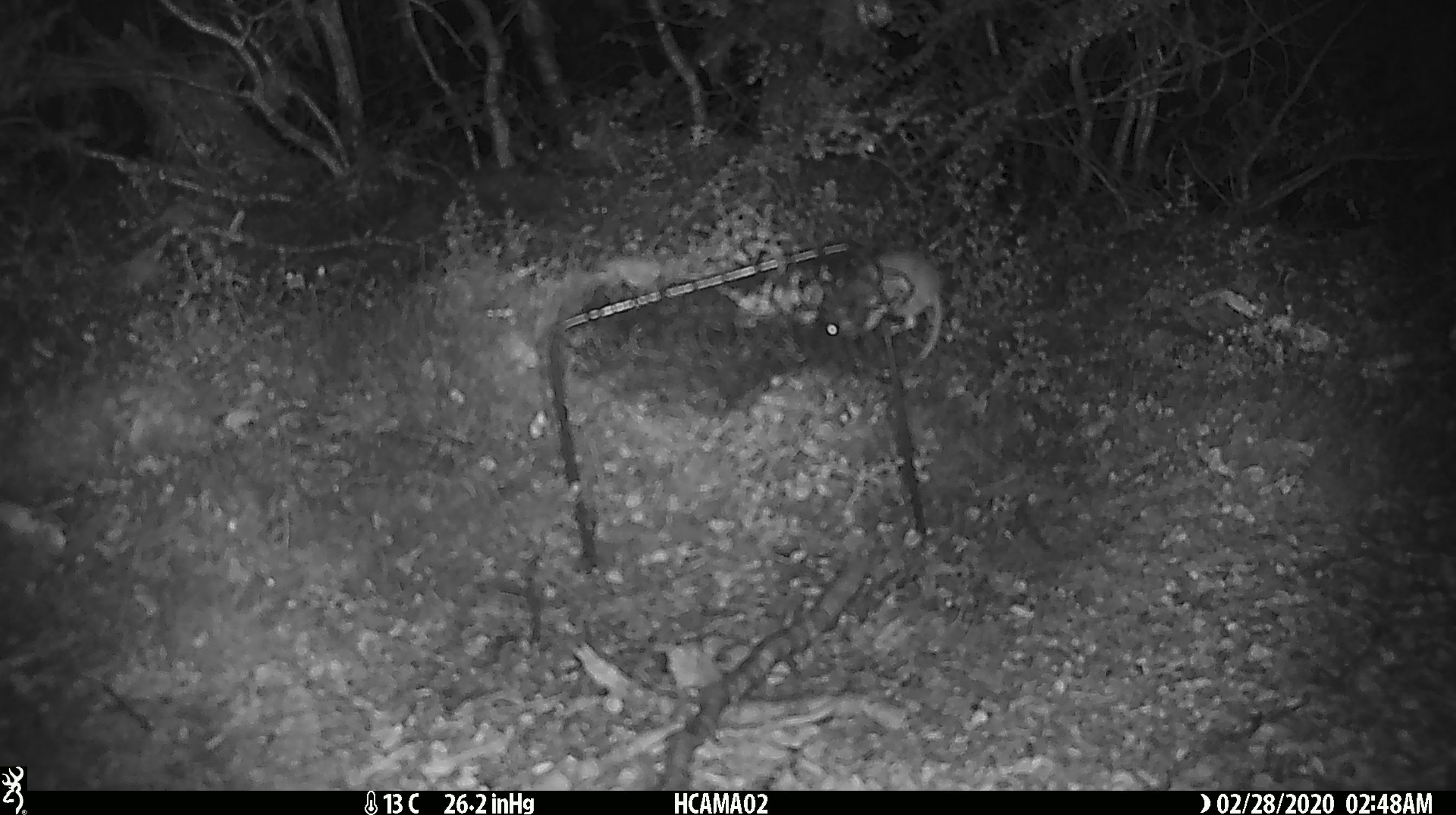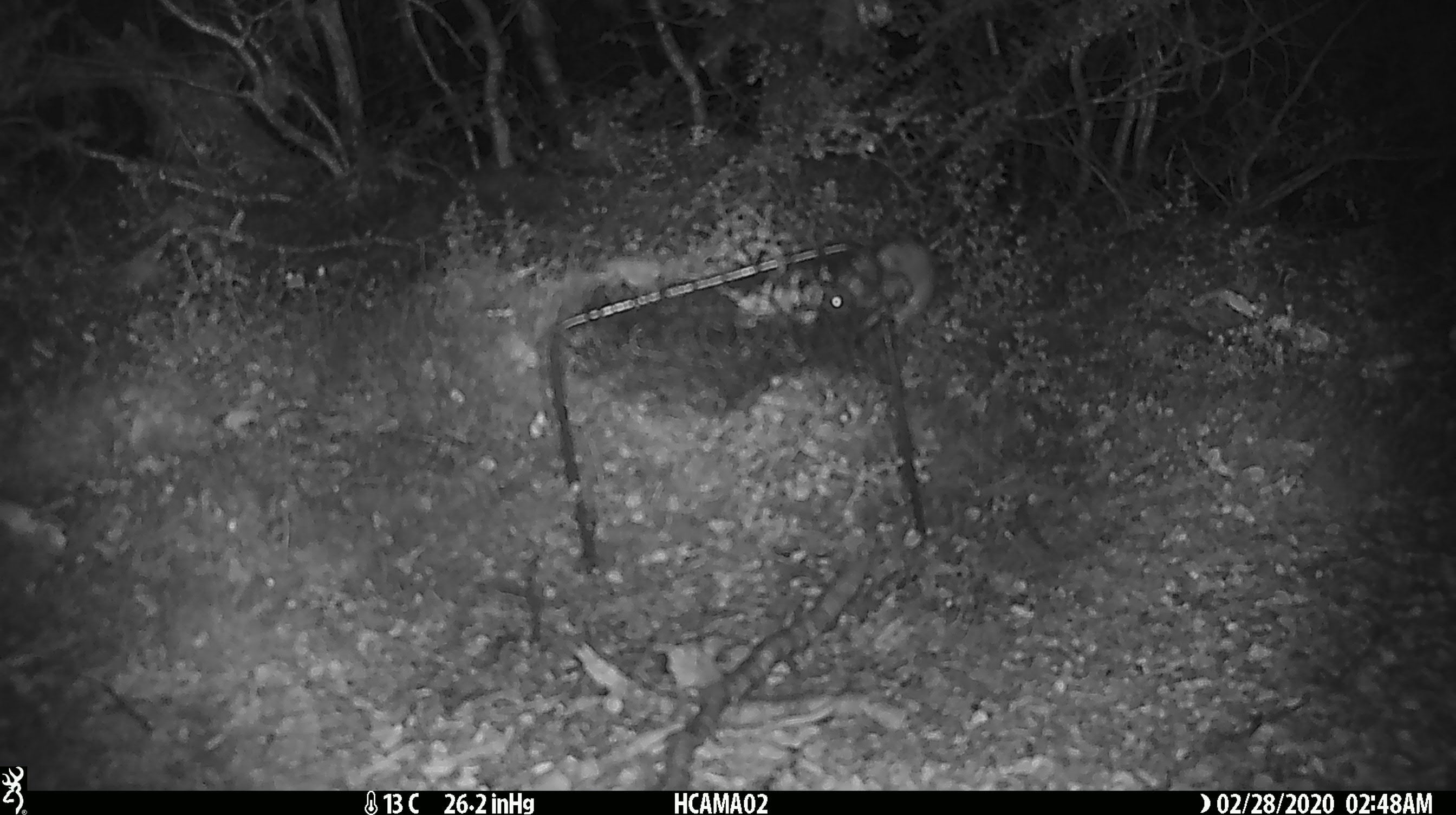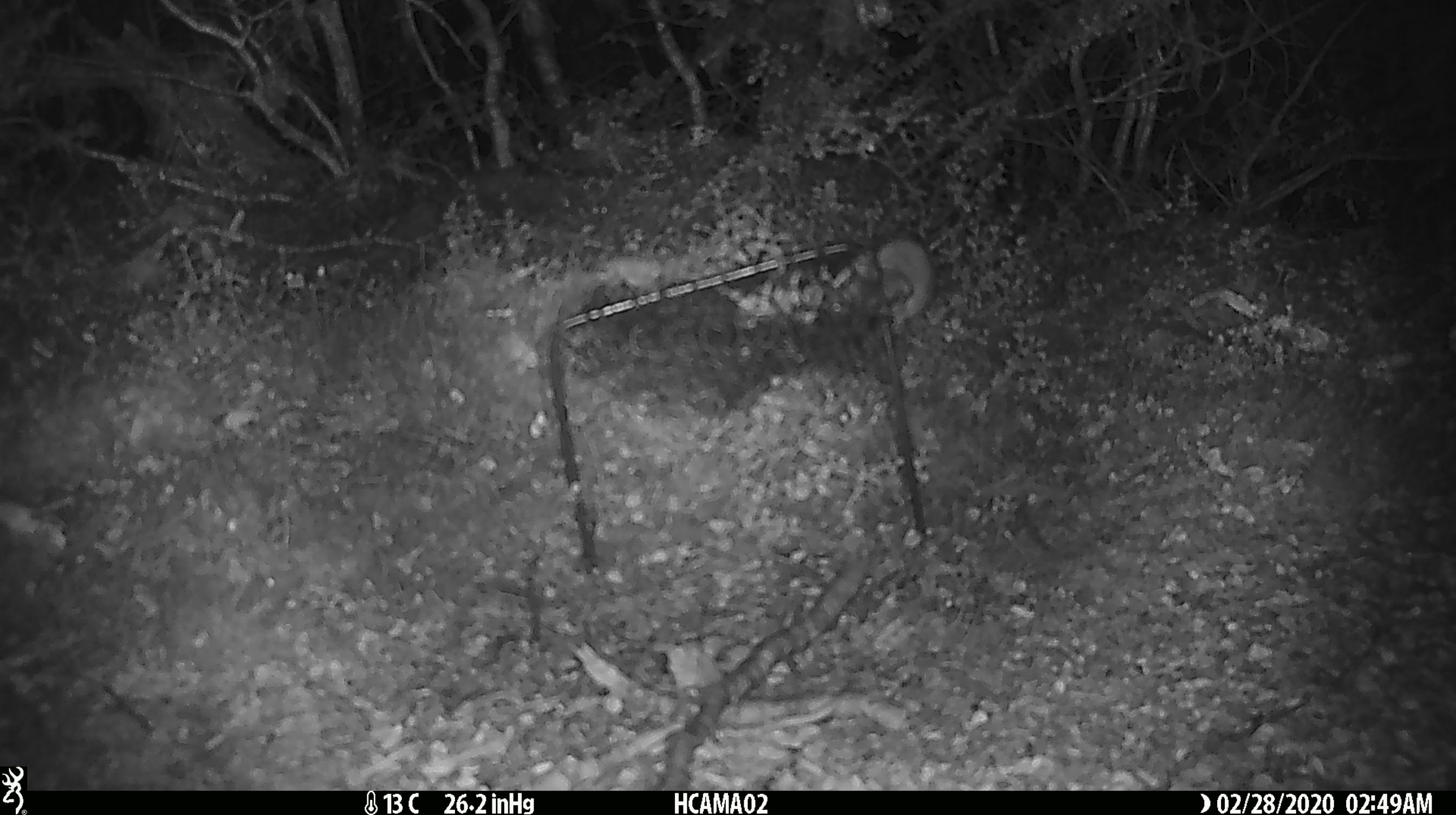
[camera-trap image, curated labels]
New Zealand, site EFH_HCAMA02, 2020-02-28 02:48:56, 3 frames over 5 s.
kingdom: Animalia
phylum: Chordata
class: Mammalia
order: Rodentia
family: Muridae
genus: Mus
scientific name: Mus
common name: mouse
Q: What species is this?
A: Mouse (Mus).